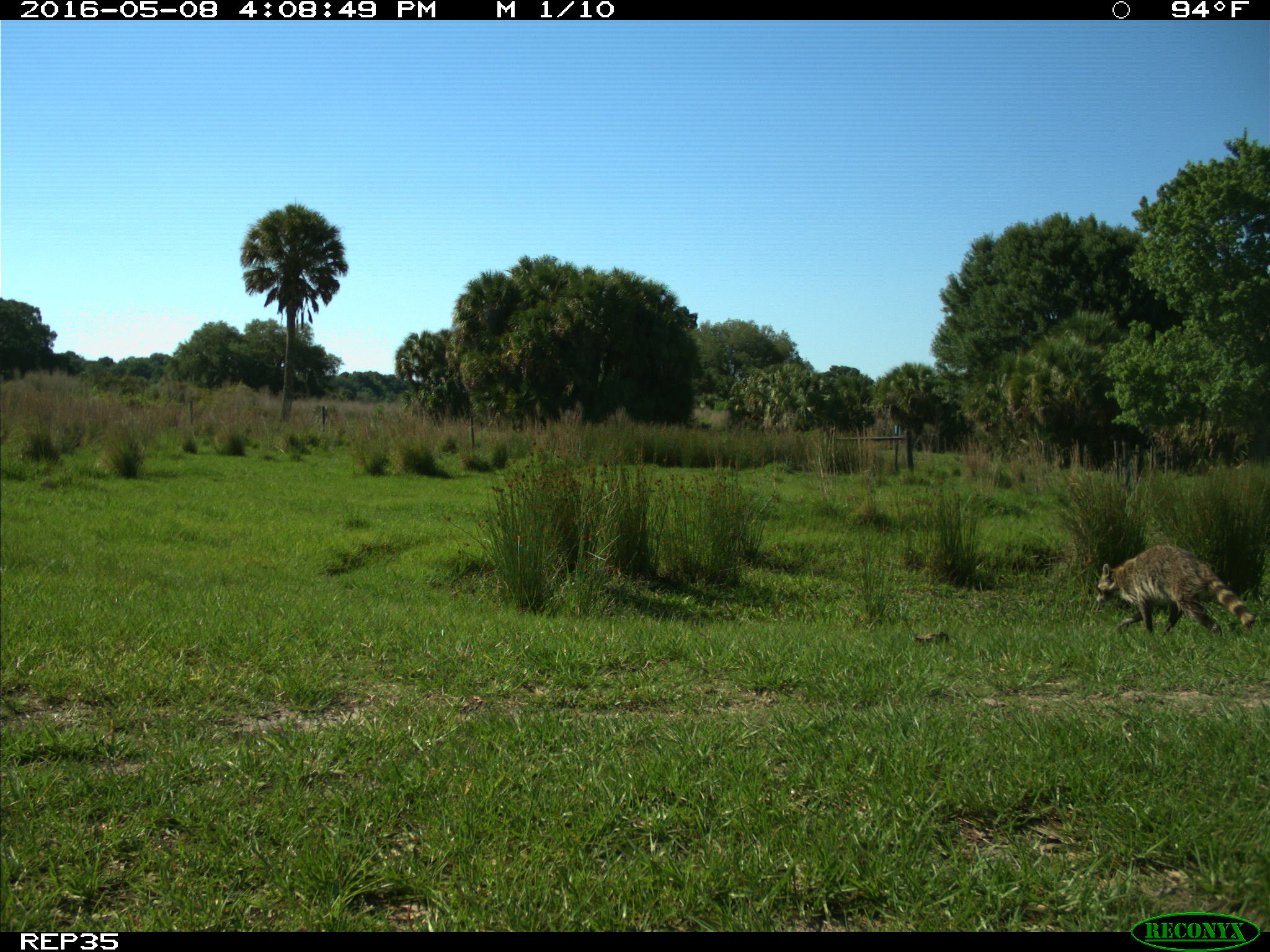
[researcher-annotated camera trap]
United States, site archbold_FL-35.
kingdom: Animalia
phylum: Chordata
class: Mammalia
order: Carnivora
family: Procyonidae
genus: Procyon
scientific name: Procyon lotor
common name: common raccoon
Procyon lotor (common raccoon).